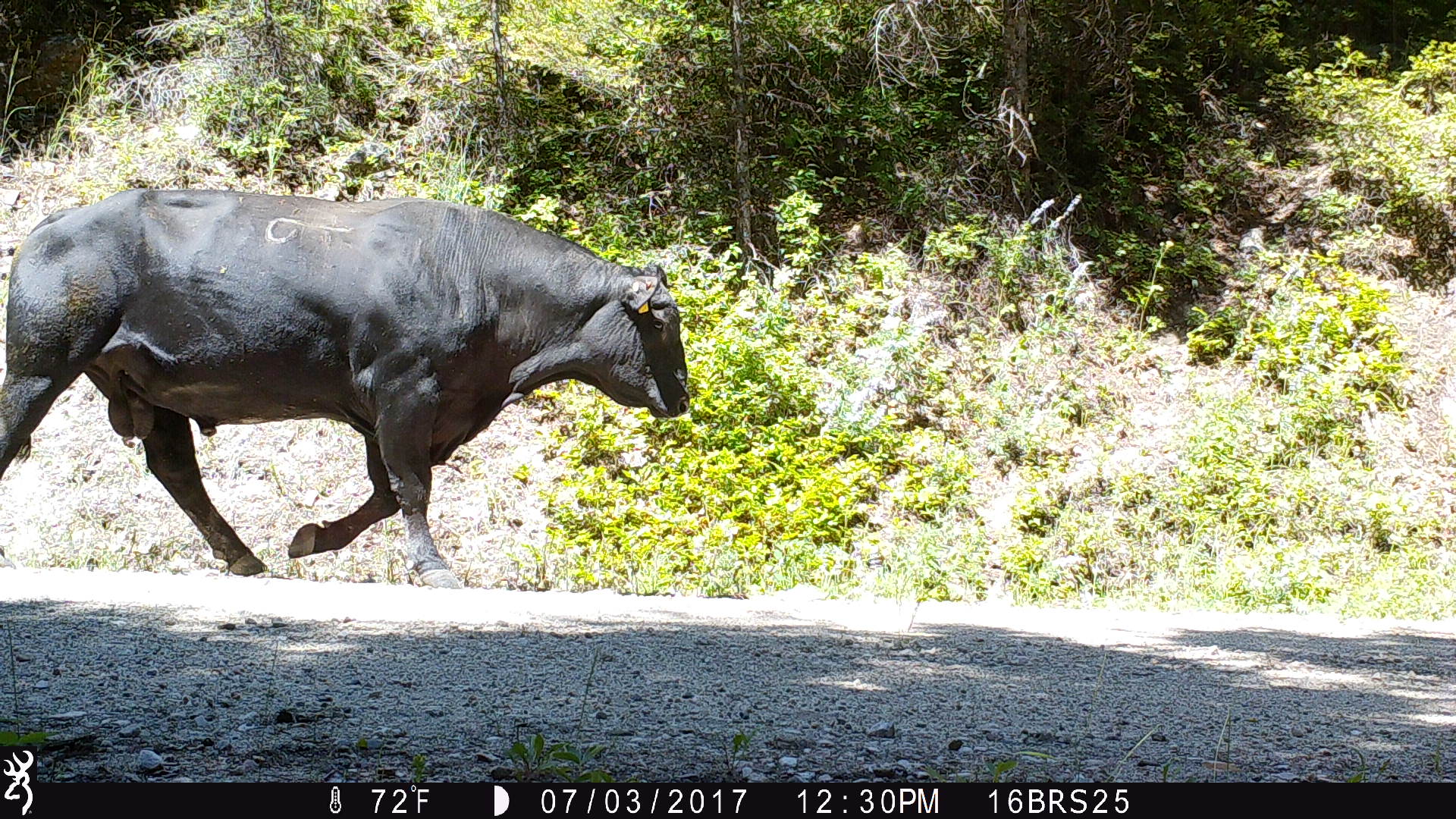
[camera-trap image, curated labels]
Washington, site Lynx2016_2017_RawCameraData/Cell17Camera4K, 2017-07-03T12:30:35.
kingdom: Animalia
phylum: Chordata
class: Mammalia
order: Artiodactyla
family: Bovidae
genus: Bos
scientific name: Bos taurus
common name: domestic cattle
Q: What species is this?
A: Domestic cattle (Bos taurus).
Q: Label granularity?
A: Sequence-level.